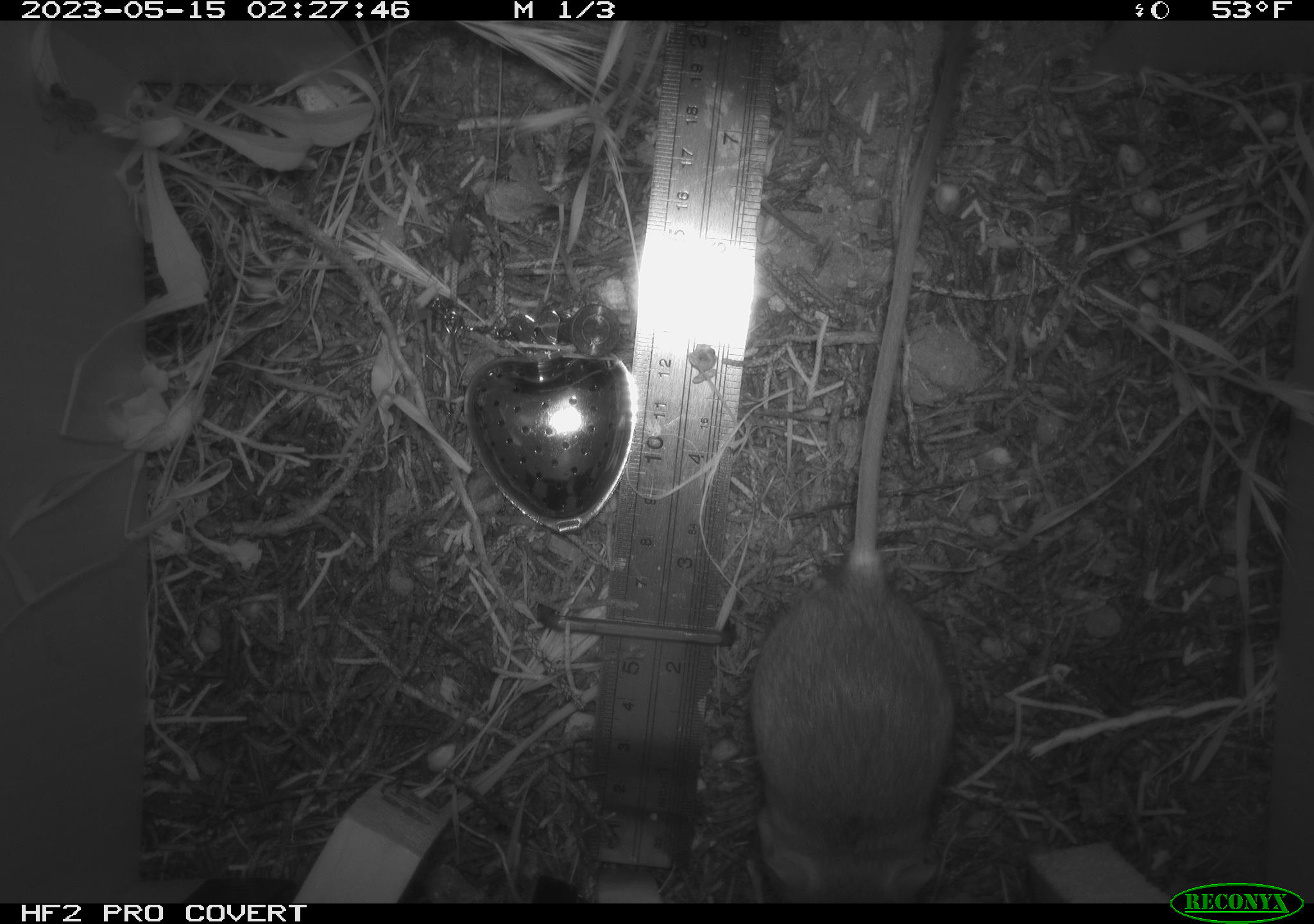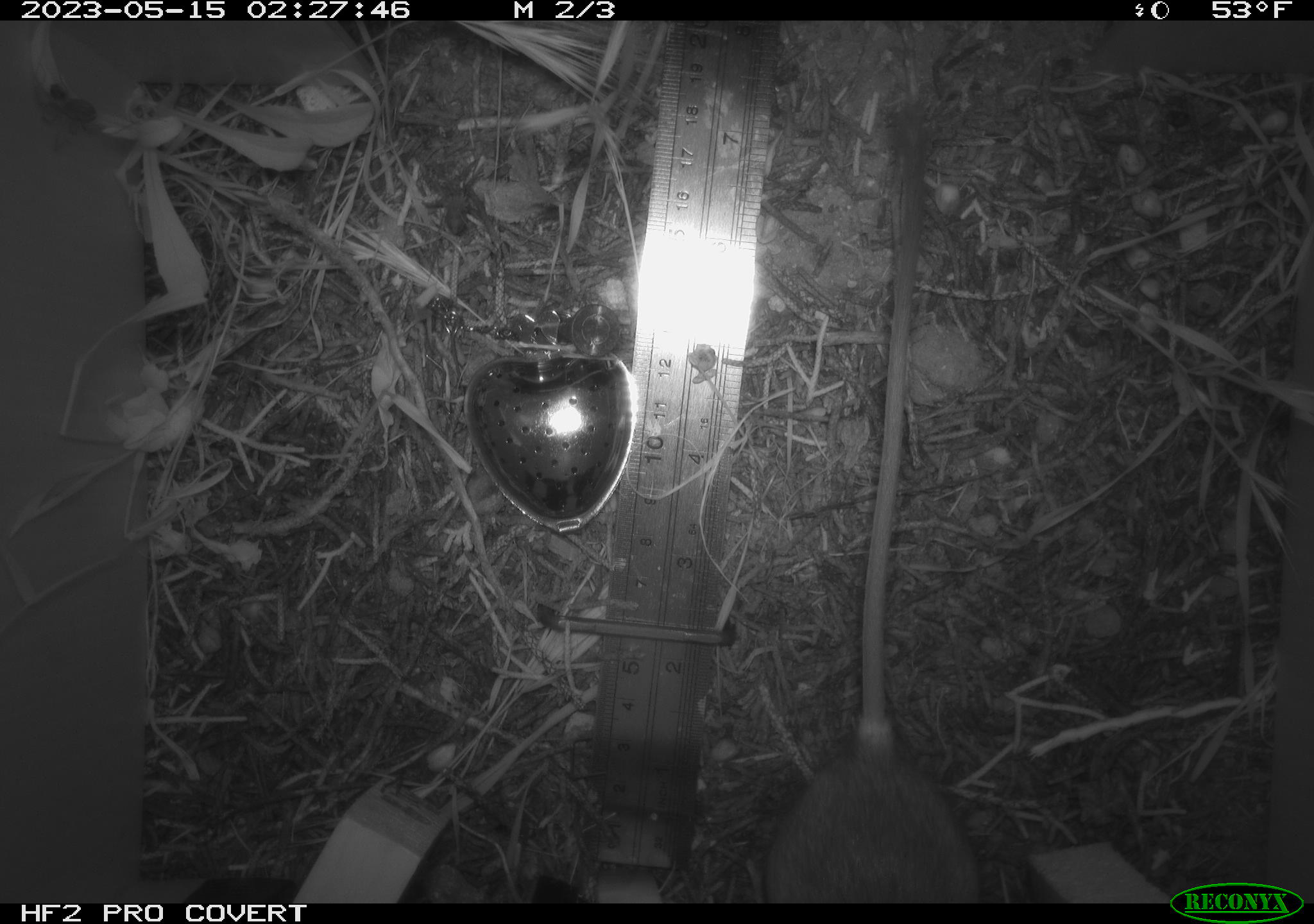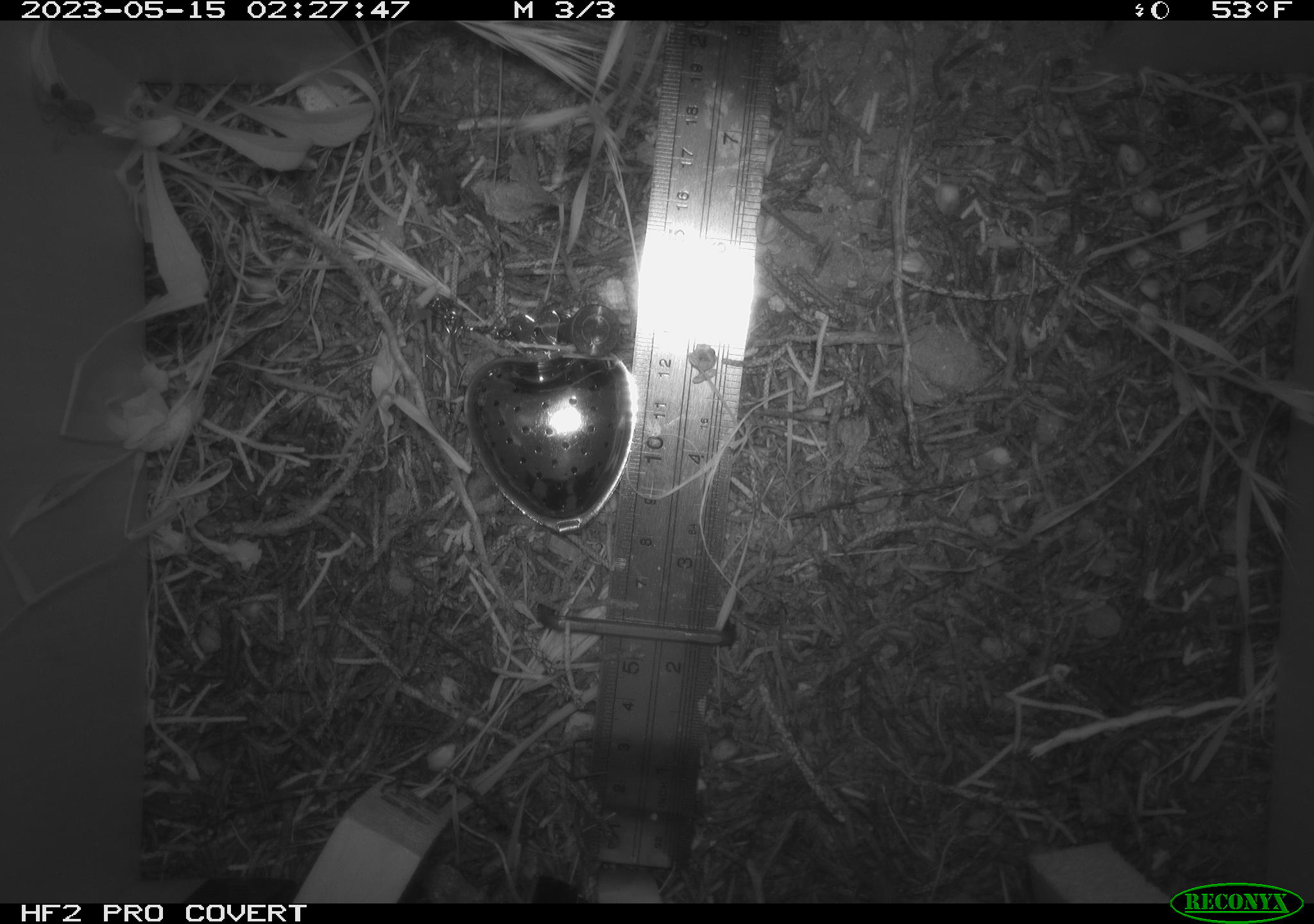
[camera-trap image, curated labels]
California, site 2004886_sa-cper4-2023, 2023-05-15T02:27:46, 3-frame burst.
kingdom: Animalia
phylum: Chordata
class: Mammalia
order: Rodentia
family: Heteromyidae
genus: Dipodomys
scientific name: Dipodomys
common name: kangaroo rats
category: dipodomys species